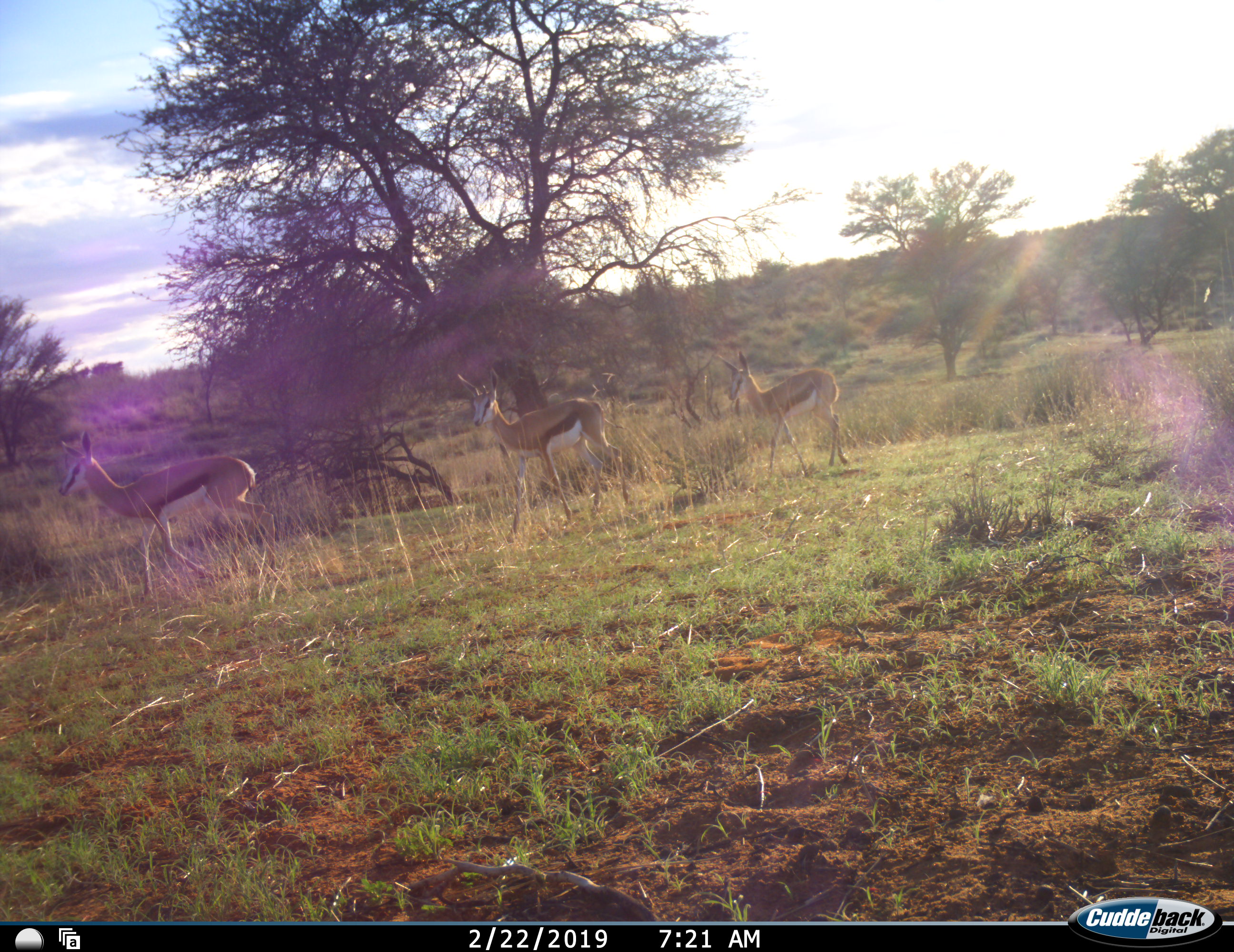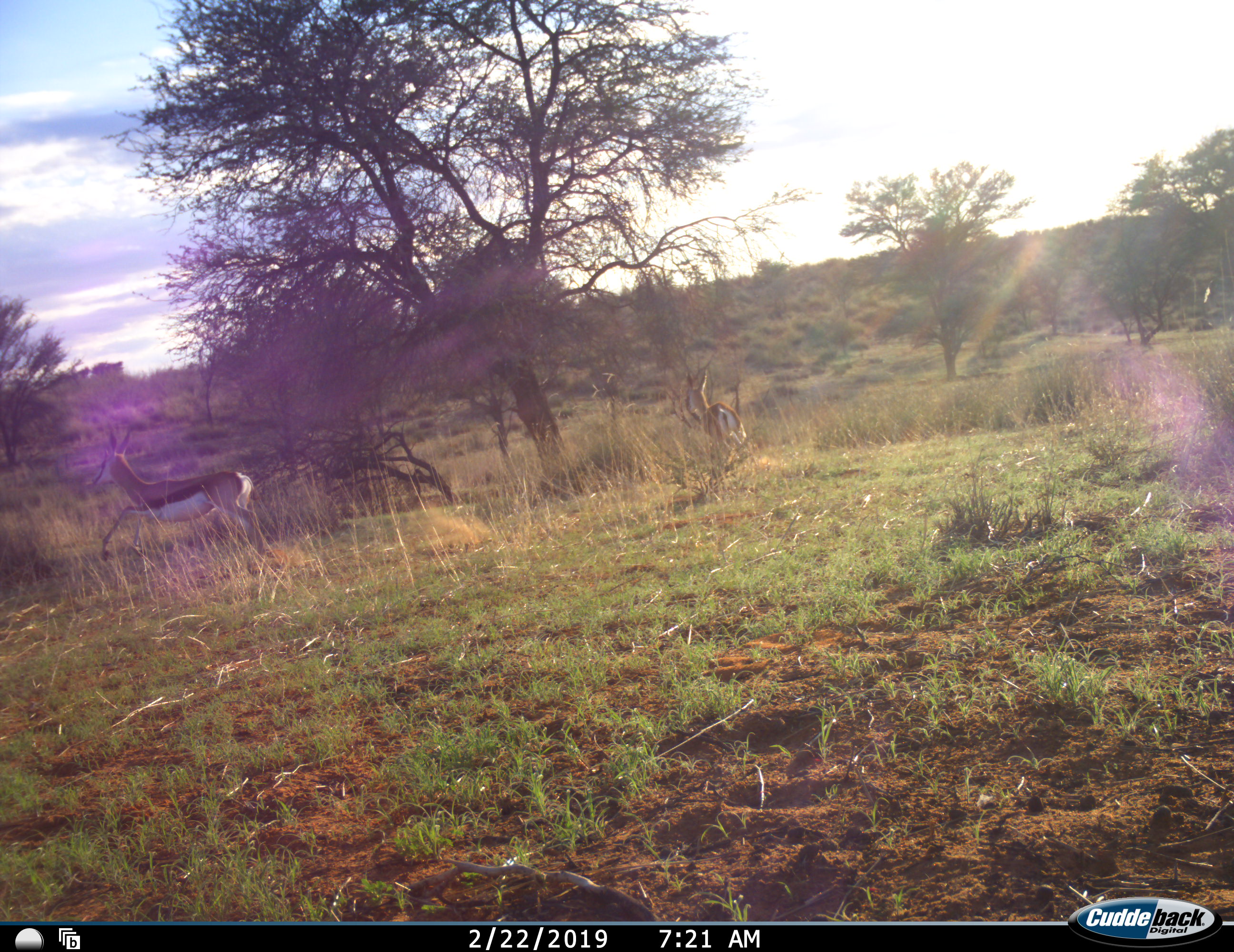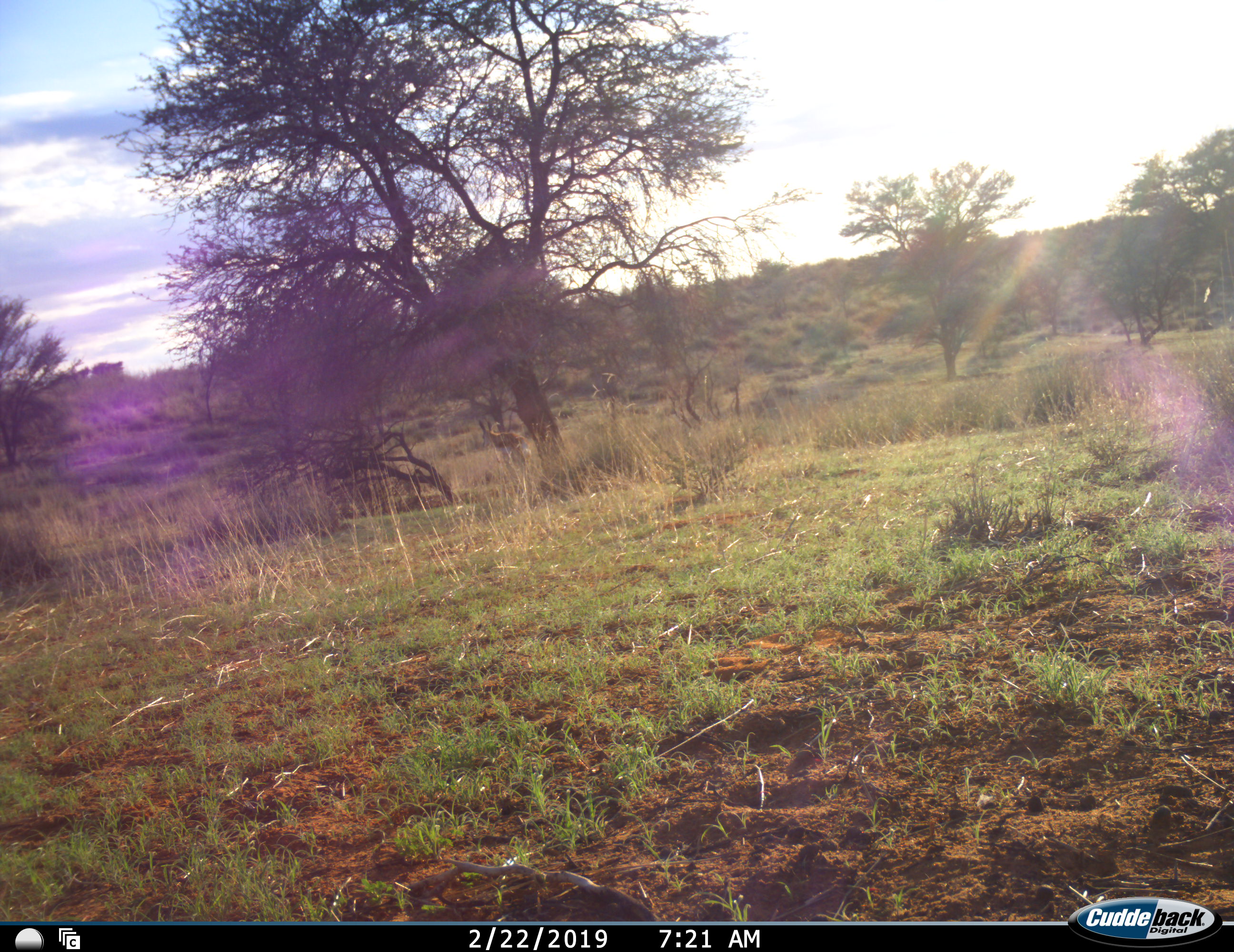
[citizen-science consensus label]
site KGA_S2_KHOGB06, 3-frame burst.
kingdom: Animalia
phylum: Chordata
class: Mammalia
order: Artiodactyla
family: Bovidae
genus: Antidorcas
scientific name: Antidorcas marsupialis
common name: springbok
Springbok (Antidorcas marsupialis), count 3. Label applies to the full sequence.